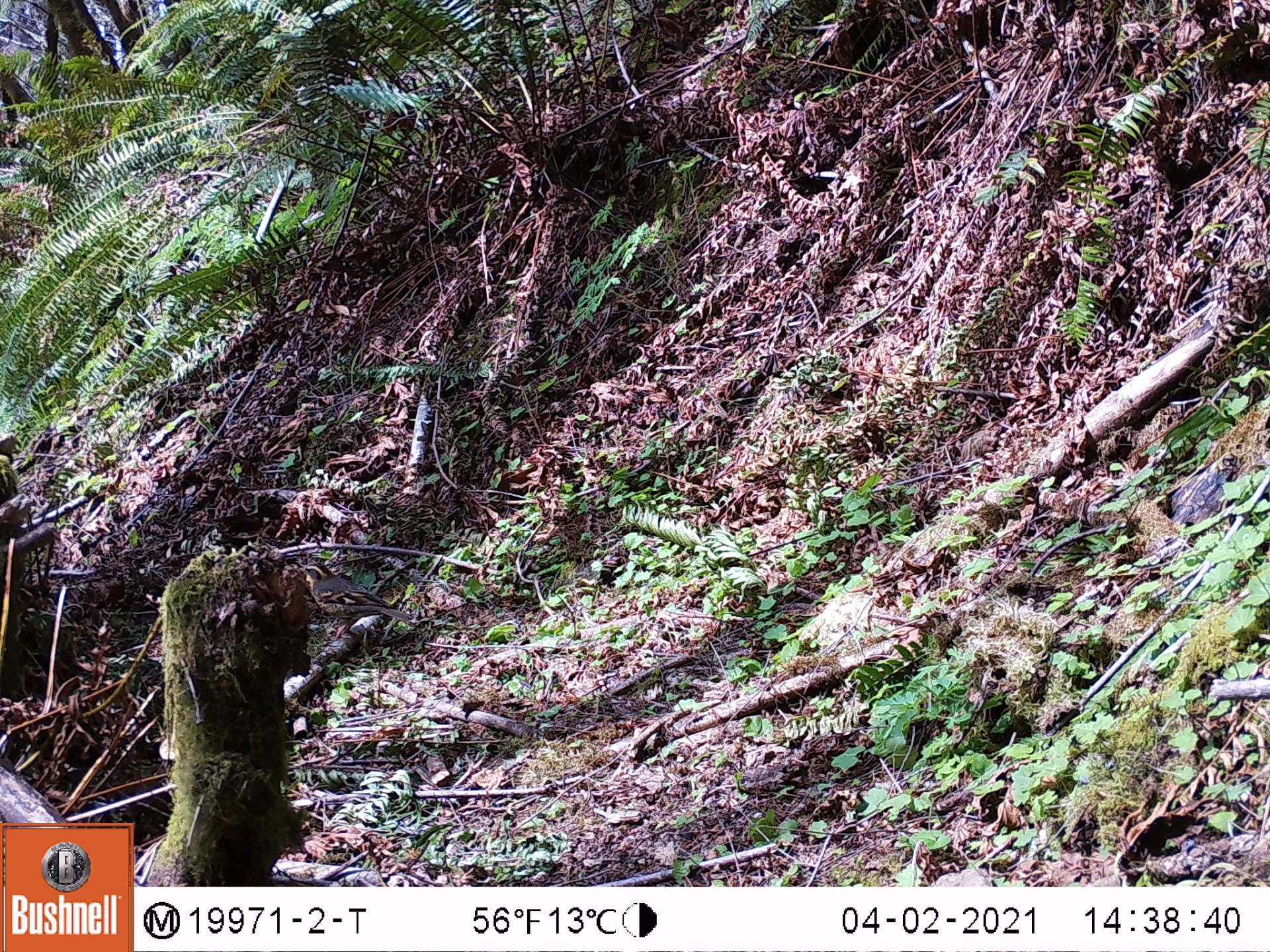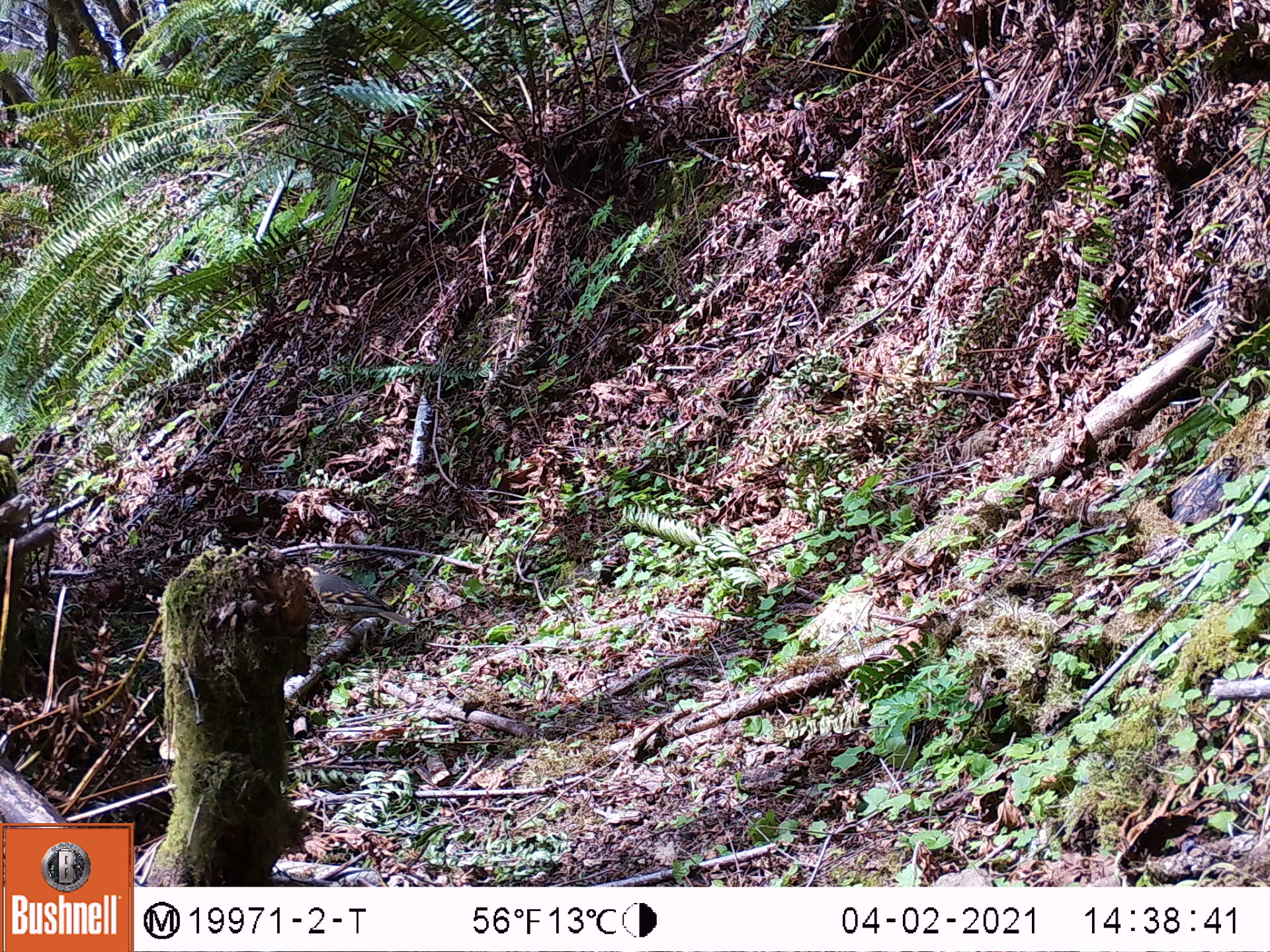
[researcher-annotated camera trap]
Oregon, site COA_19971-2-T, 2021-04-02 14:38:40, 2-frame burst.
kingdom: Animalia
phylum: Chordata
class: Aves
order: Passeriformes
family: Turdidae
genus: Ixoreus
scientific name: Ixoreus naevius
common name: varied thrush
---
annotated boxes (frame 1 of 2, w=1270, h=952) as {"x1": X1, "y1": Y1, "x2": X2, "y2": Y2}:
varied thrush: {"x1": 273, "y1": 546, "x2": 430, "y2": 654}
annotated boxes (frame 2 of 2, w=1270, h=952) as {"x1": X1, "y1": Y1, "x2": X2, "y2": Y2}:
varied thrush: {"x1": 269, "y1": 543, "x2": 440, "y2": 657}